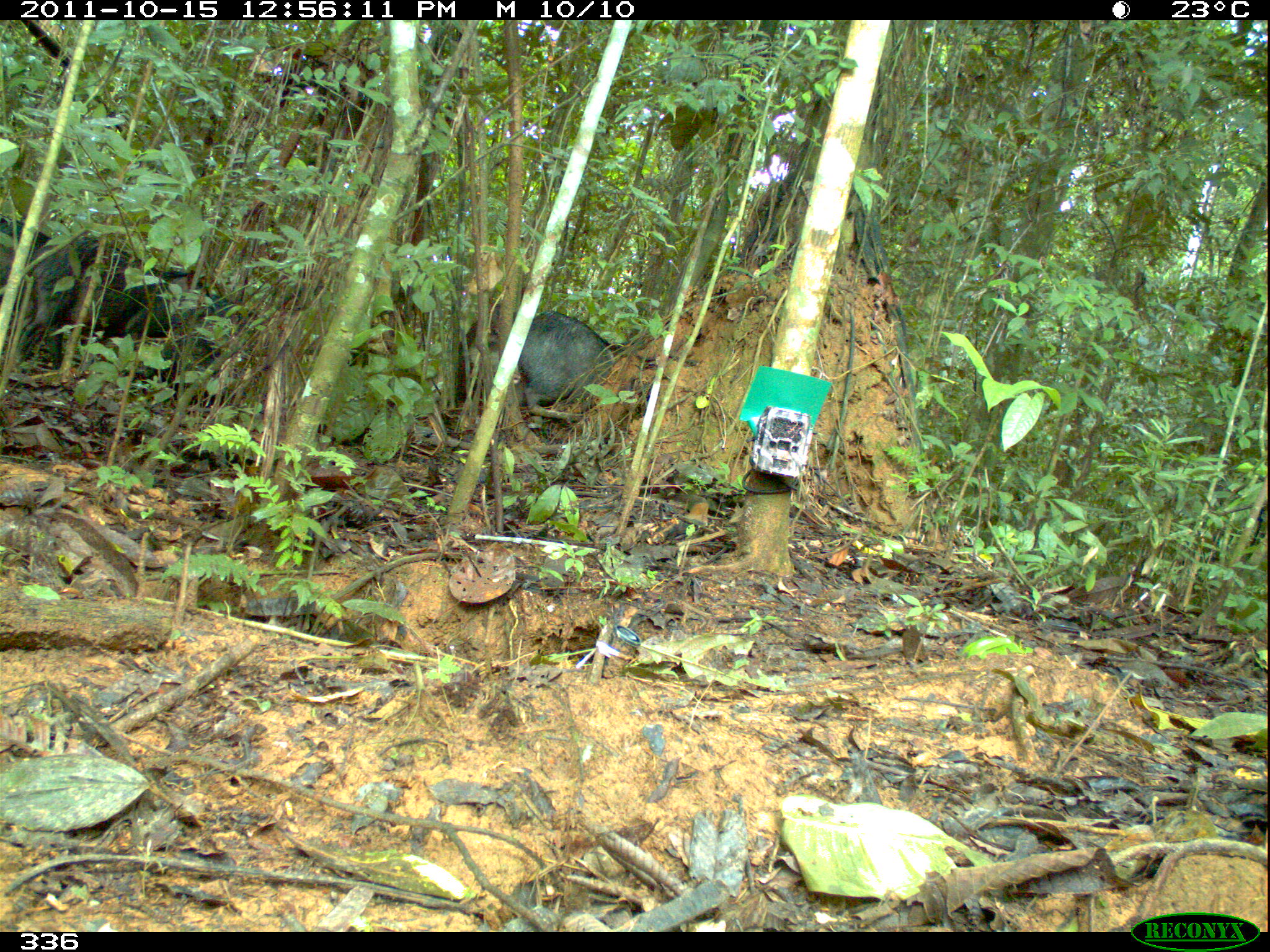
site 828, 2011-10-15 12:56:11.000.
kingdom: Animalia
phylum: Chordata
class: Mammalia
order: Artiodactyla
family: Tayassuidae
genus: Tayassu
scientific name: Tayassu pecari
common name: white-lipped peccary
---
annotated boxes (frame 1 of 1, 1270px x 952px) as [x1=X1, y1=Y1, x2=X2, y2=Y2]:
tayassu pecari: [x1=5, y1=226, x2=241, y2=375]; [x1=455, y1=310, x2=617, y2=410]; [x1=0, y1=216, x2=51, y2=294]